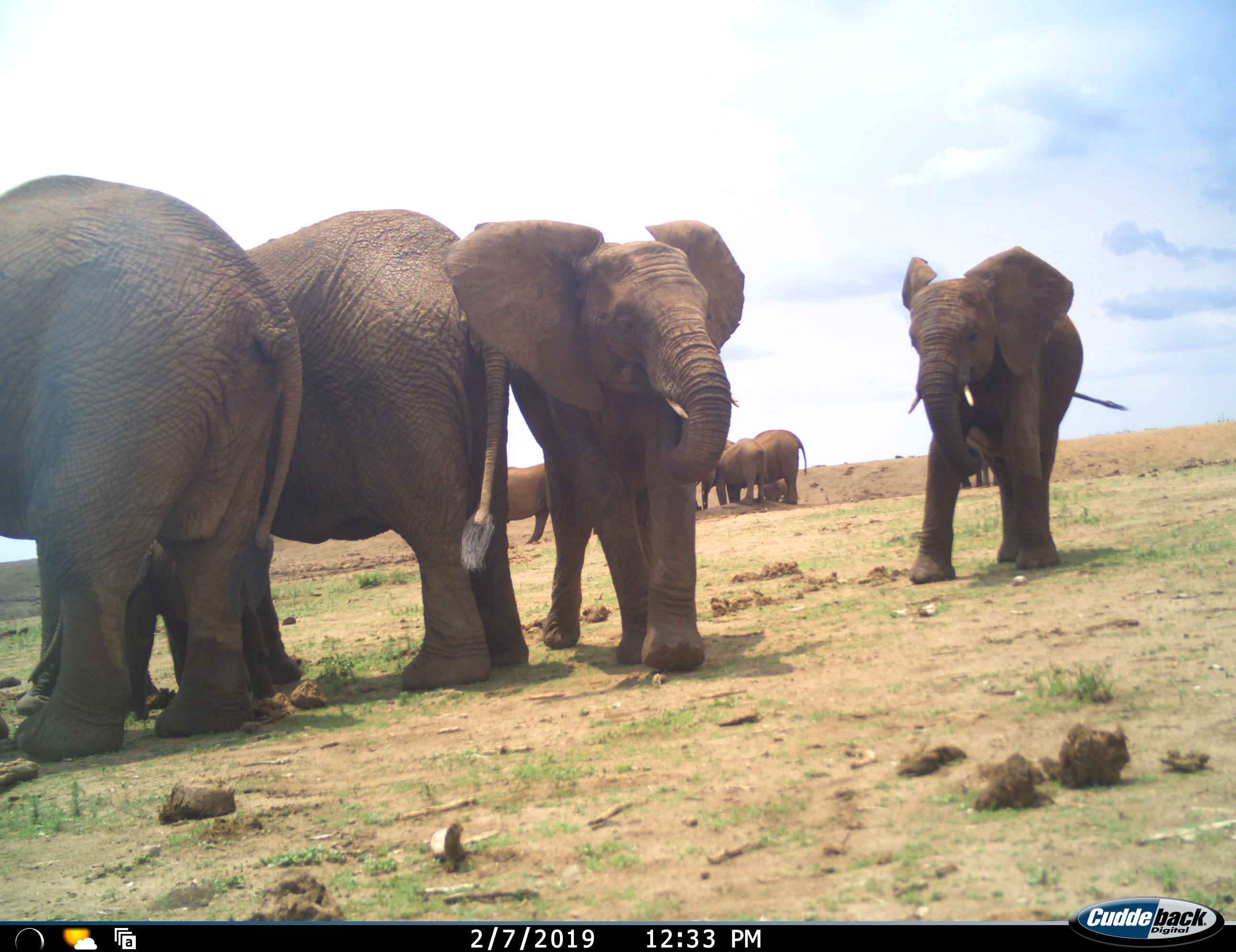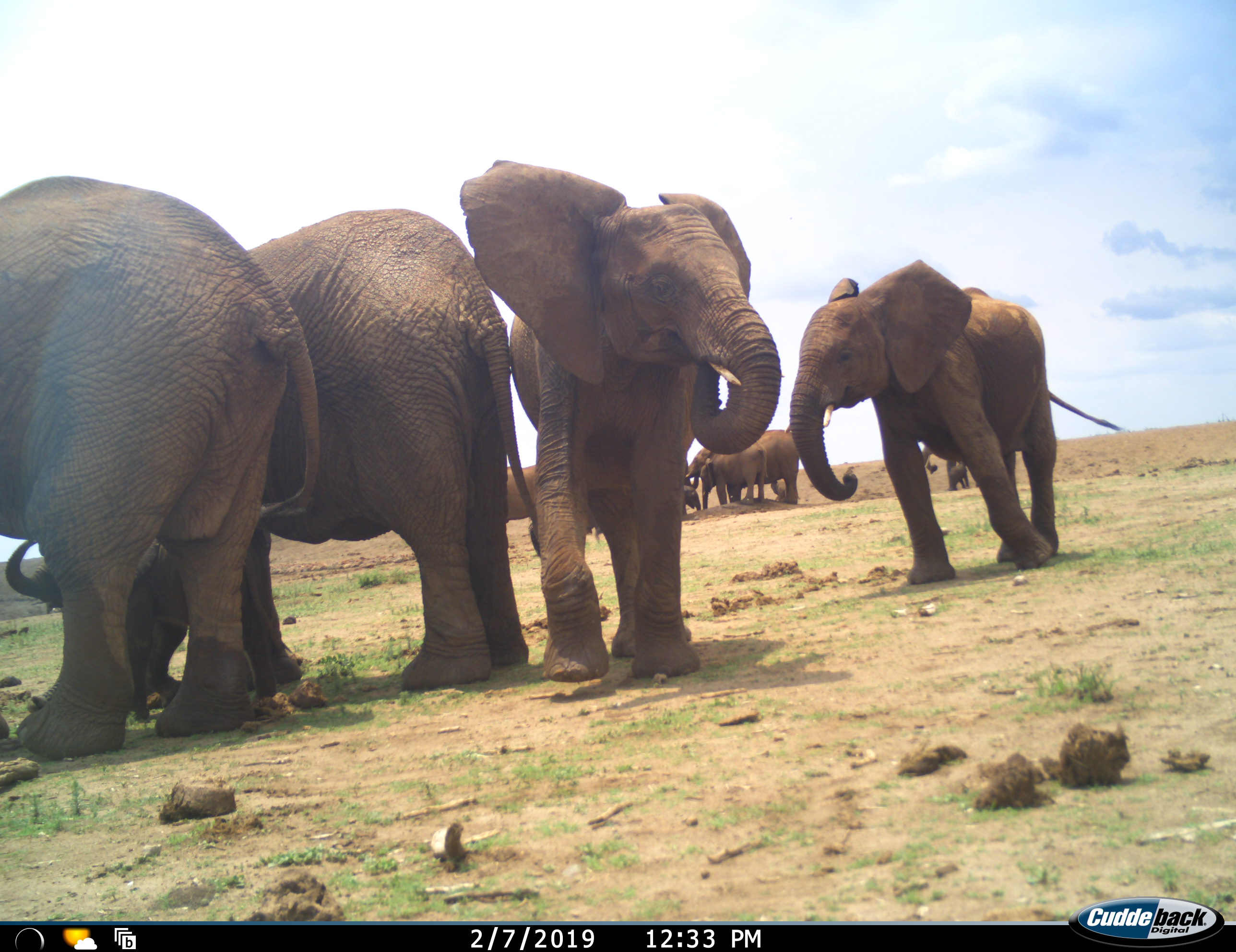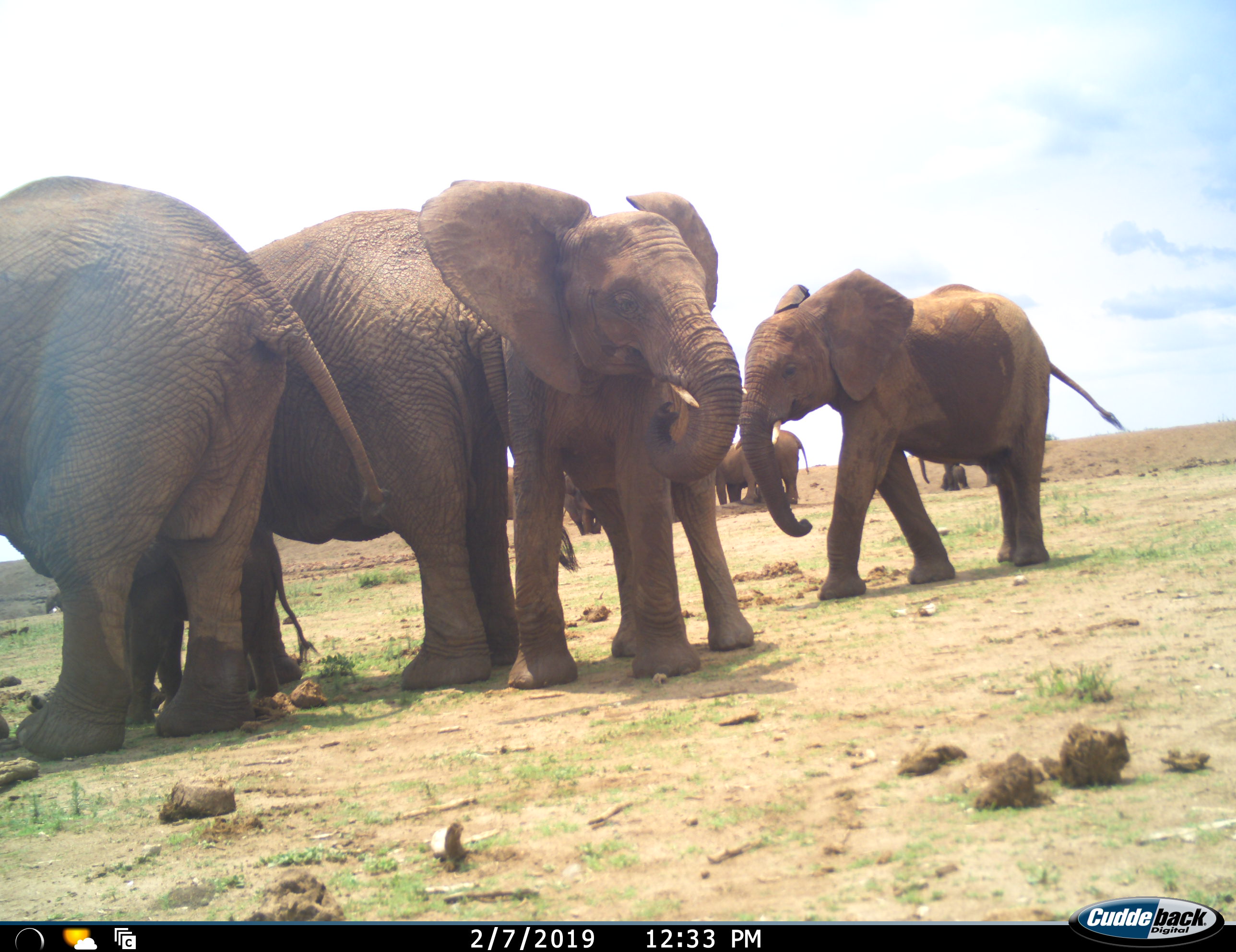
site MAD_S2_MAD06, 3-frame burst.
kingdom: Animalia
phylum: Chordata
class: Mammalia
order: Proboscidea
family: Elephantidae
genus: Loxodonta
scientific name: Loxodonta africana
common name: african bush elephant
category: elephant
Elephant (african bush elephant) (Loxodonta africana), count 10. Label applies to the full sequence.